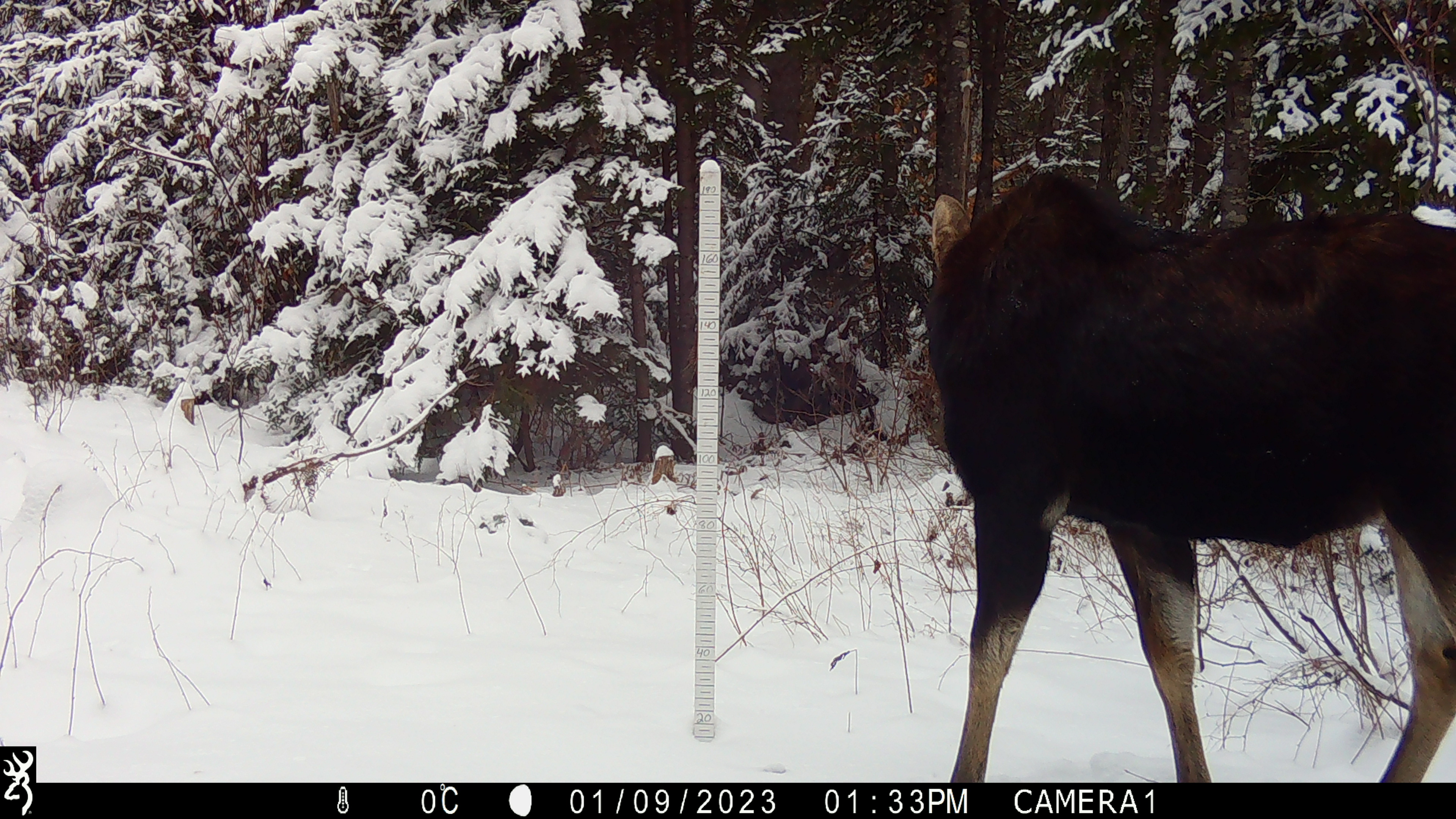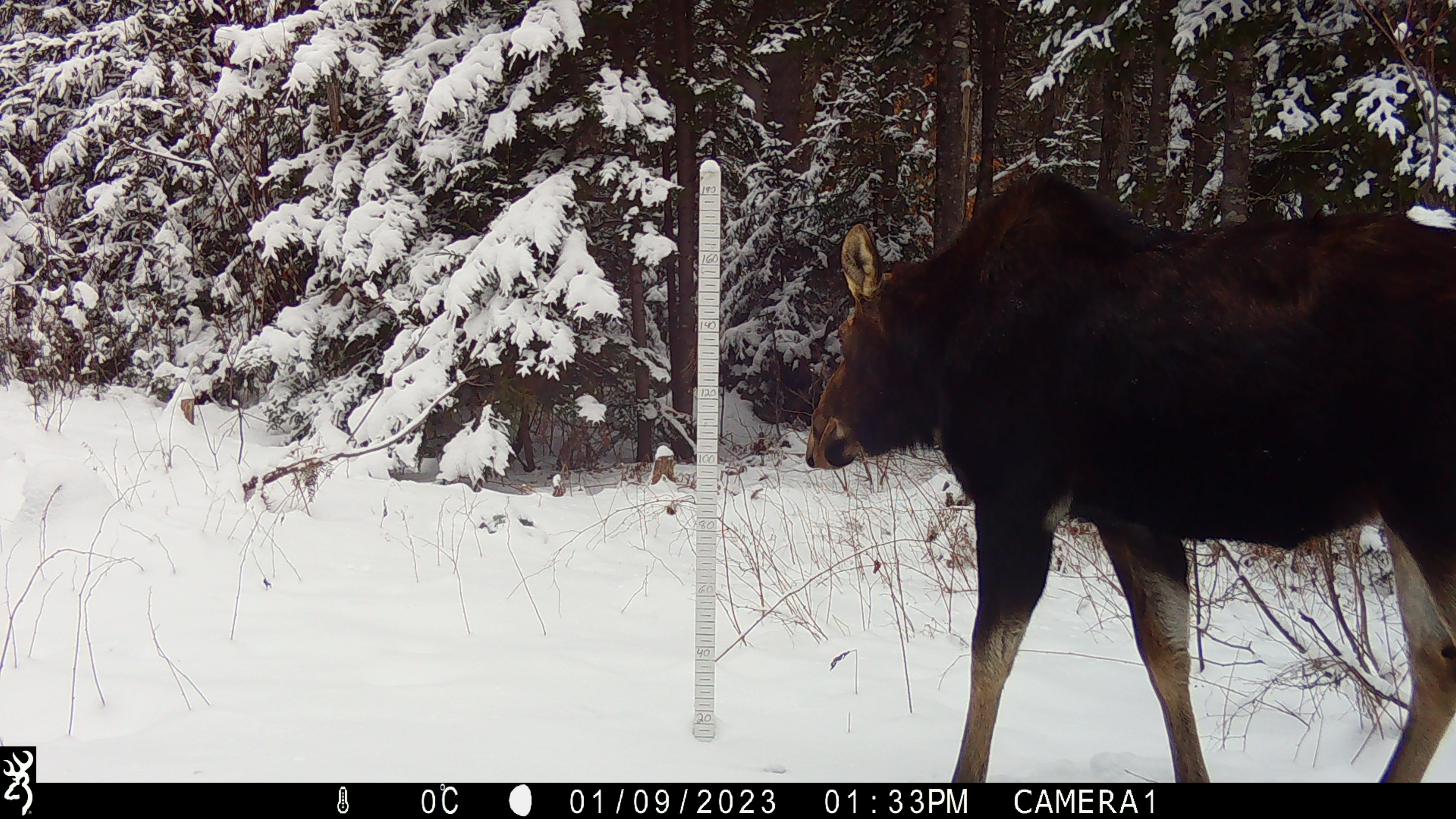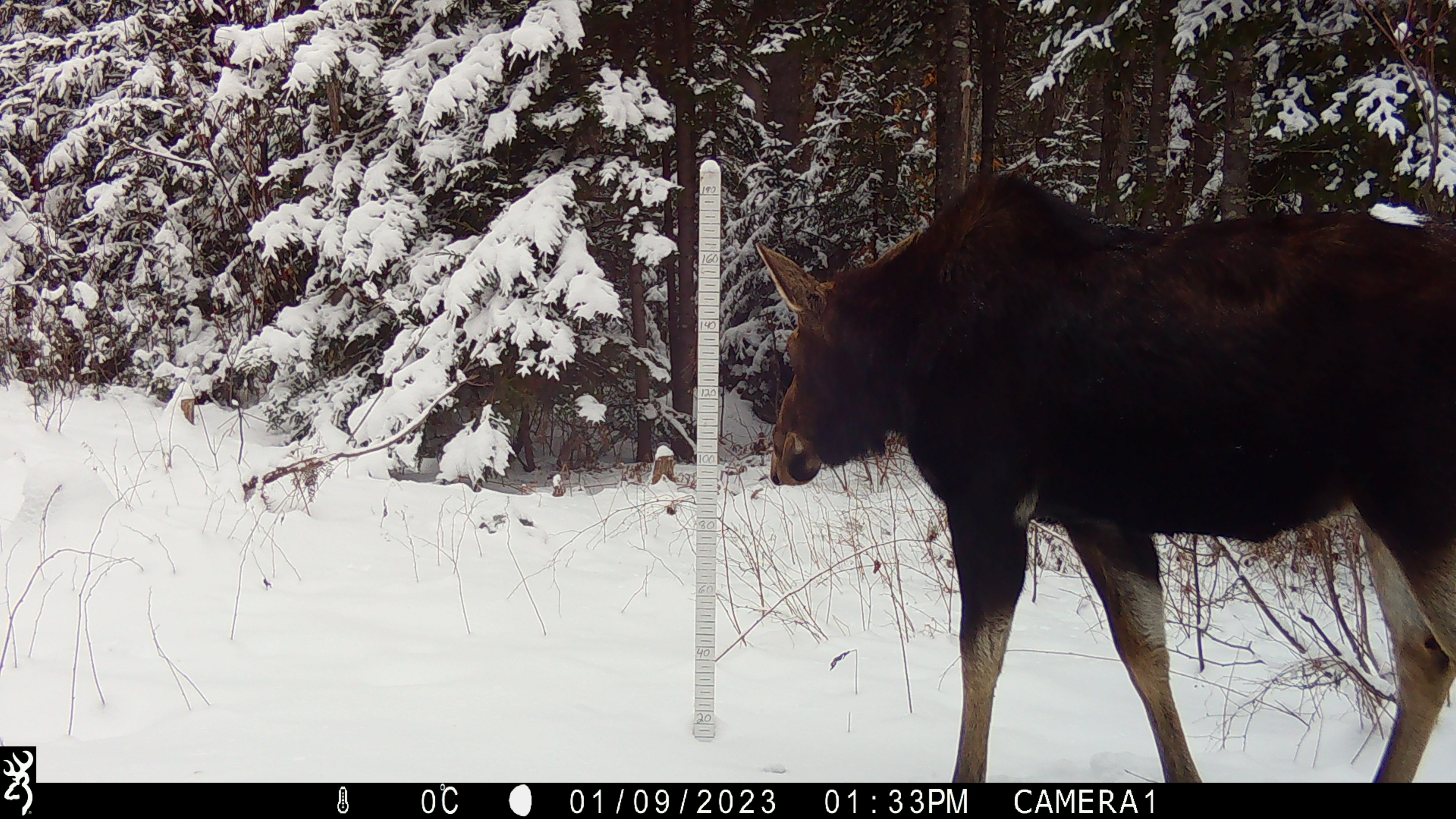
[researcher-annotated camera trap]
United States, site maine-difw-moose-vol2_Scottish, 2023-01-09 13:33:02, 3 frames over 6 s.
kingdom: Animalia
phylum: Chordata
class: Mammalia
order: Artiodactyla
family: Cervidae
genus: Alces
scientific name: Alces alces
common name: moose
Moose (Alces alces).